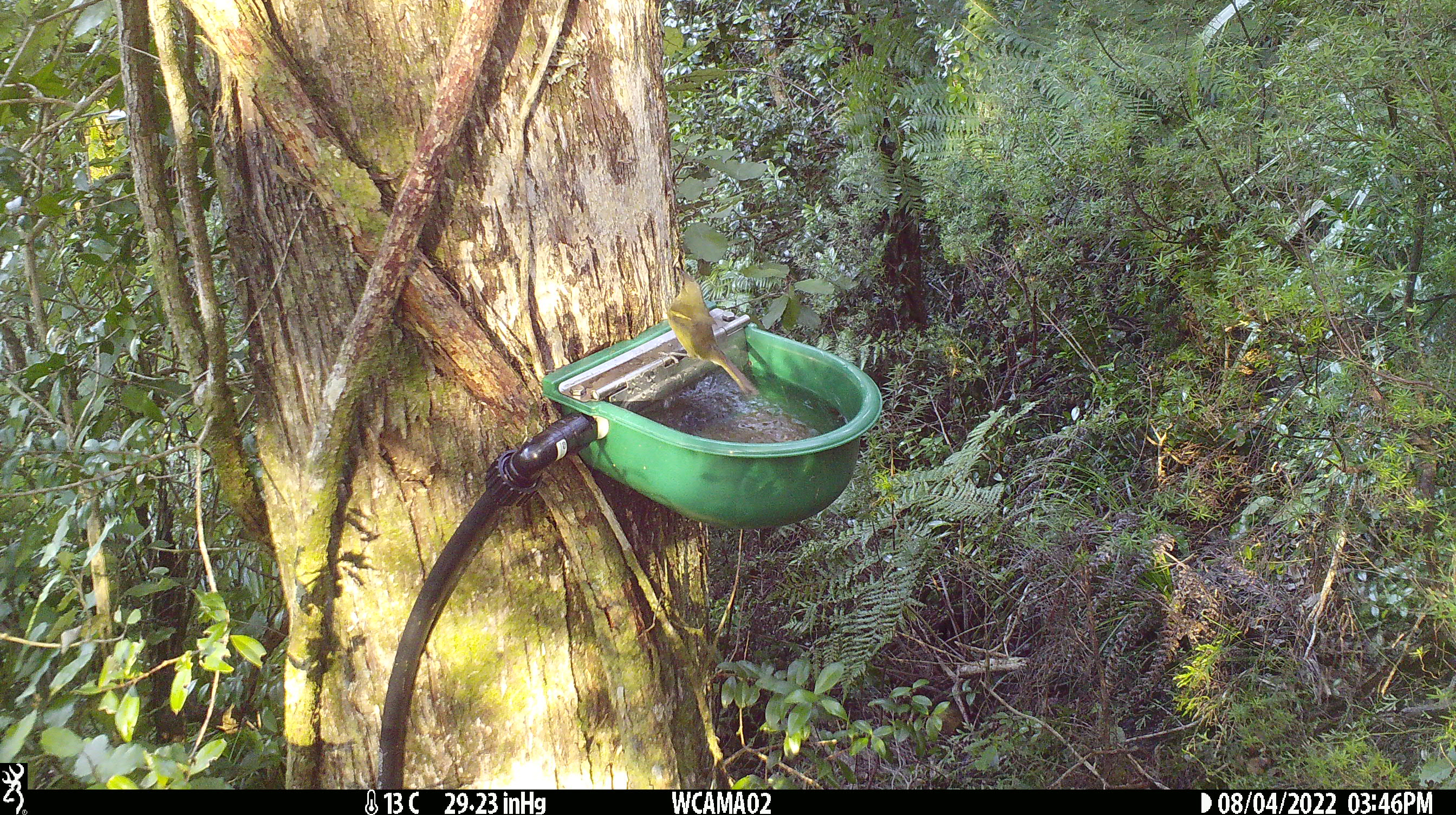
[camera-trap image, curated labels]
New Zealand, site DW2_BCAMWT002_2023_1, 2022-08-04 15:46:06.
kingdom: Animalia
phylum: Chordata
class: Aves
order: Passeriformes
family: Meliphagidae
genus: Anthornis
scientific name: Anthornis melanura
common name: new zealand bellbird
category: bellbird